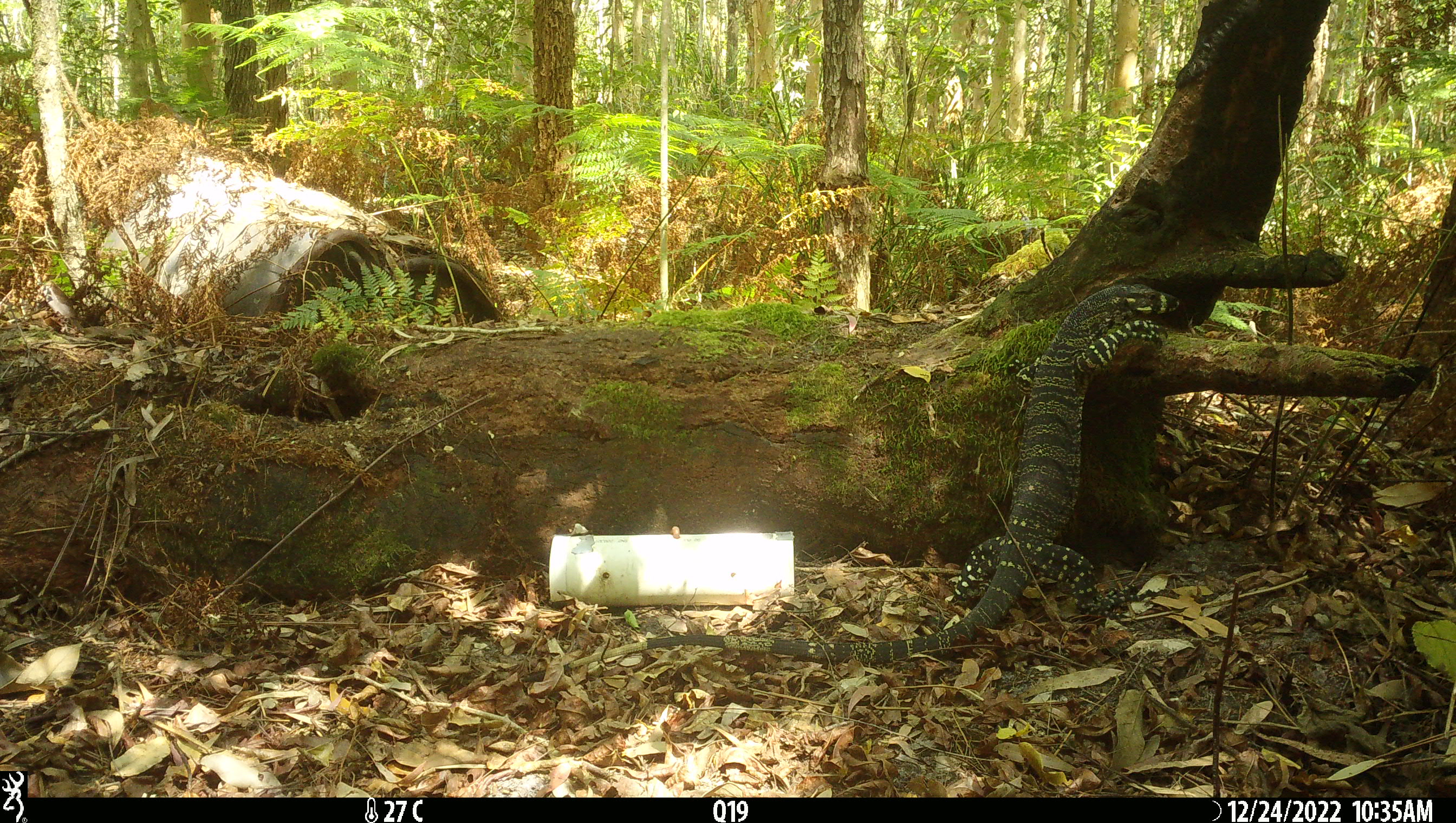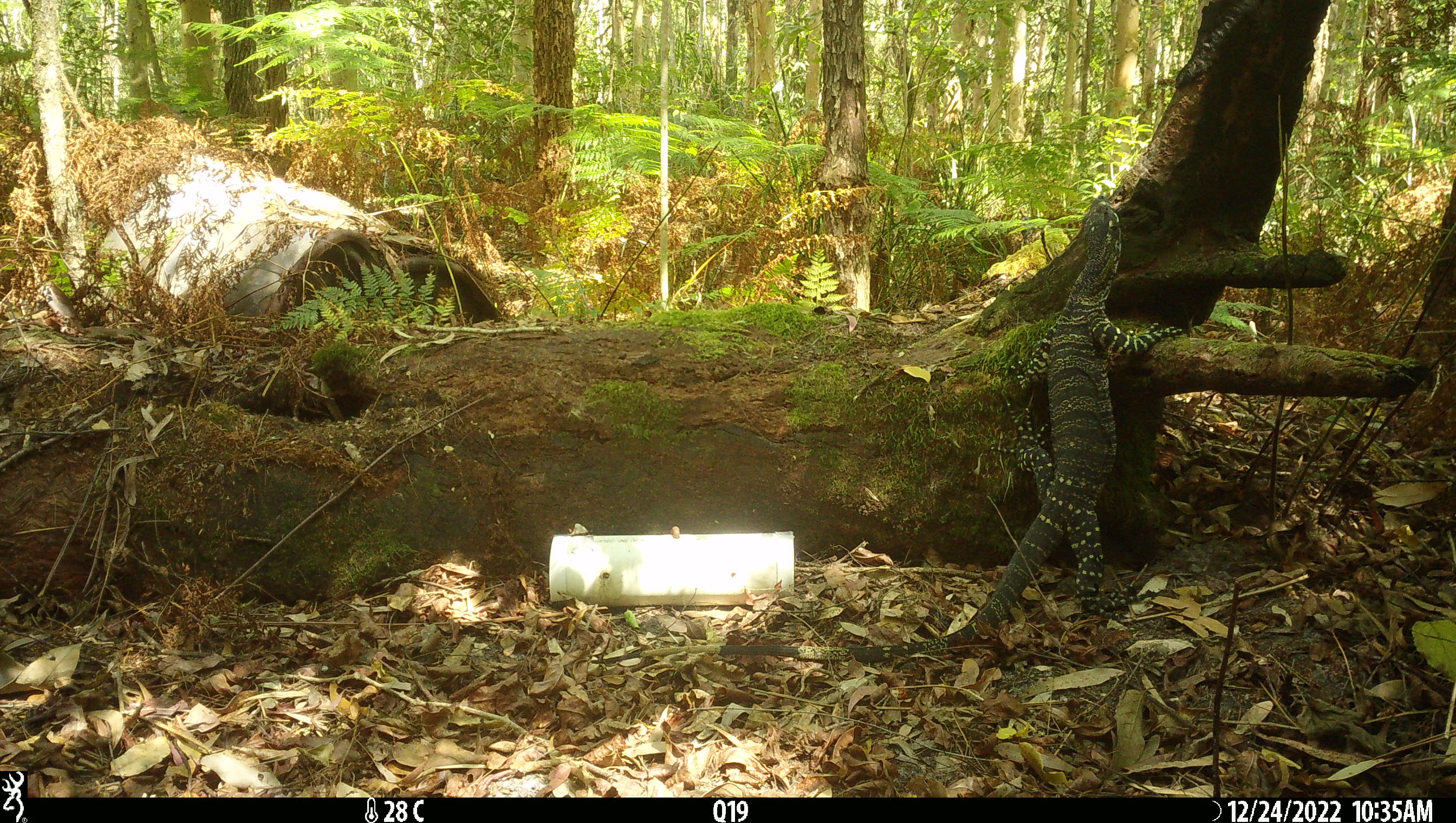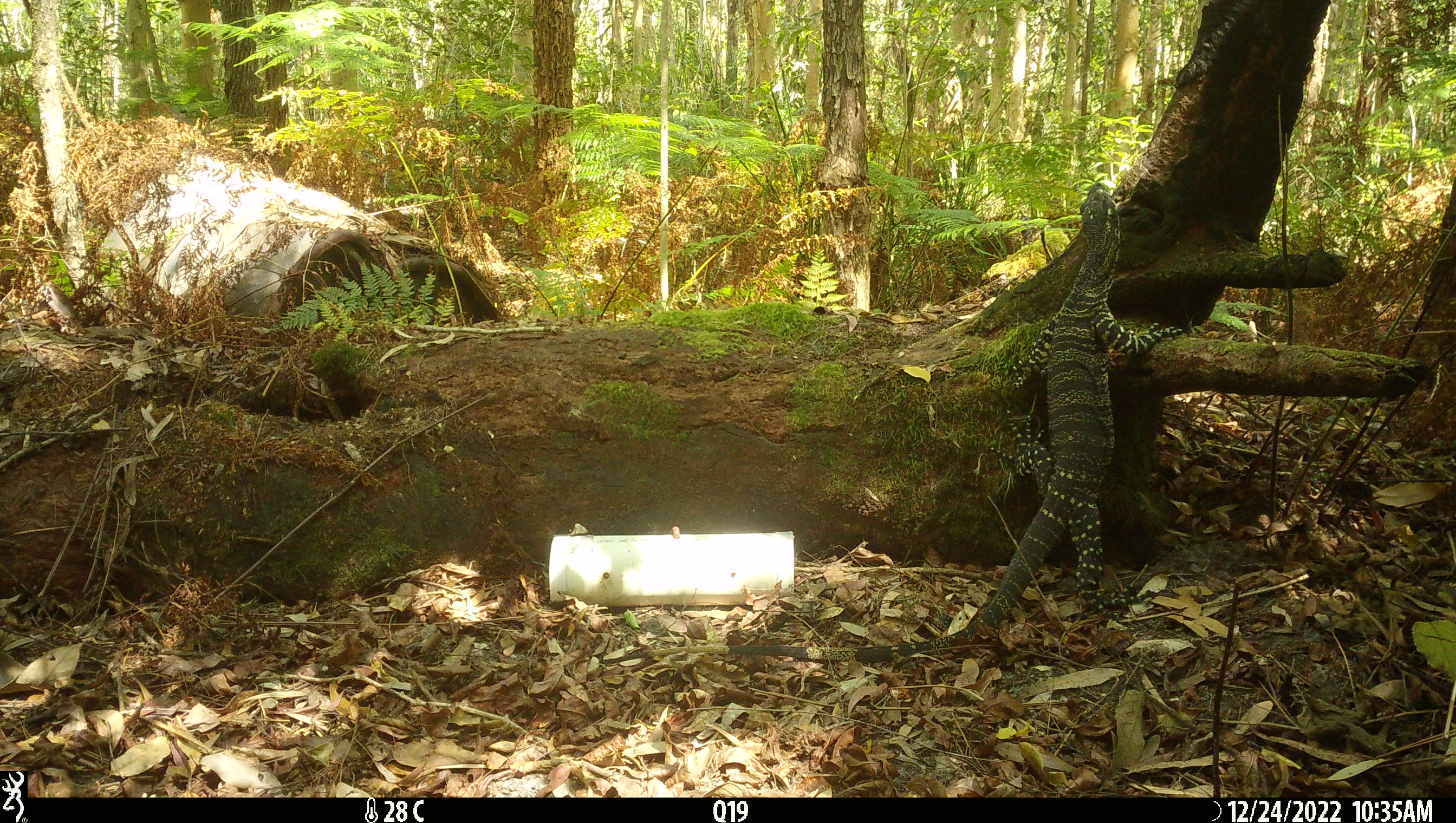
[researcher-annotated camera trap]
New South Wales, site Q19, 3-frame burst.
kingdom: Animalia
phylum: Chordata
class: Reptilia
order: Squamata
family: Varanidae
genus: Varanus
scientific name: Varanus varius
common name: lace monitor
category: goanna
Goanna (lace monitor) (Varanus varius).